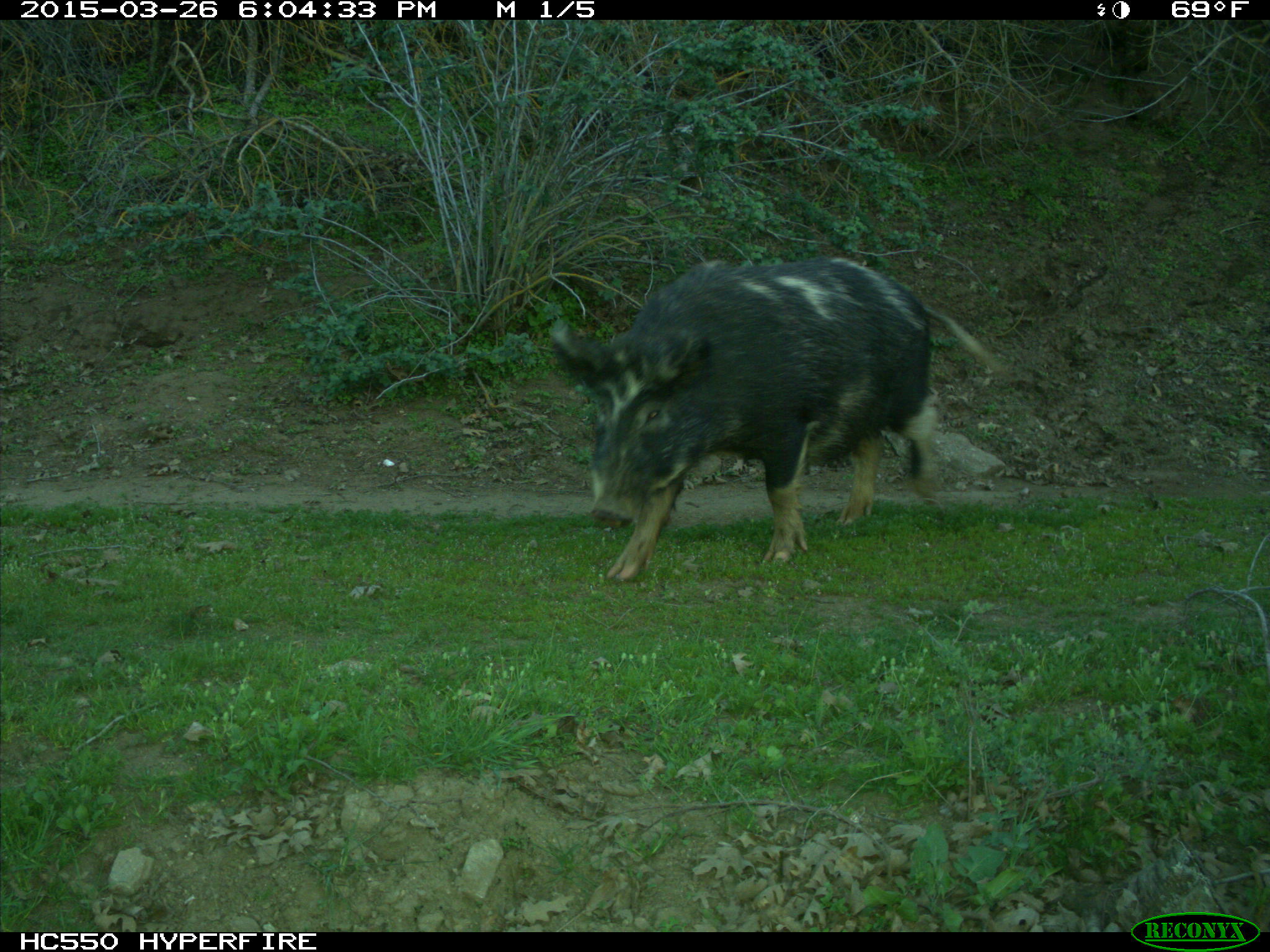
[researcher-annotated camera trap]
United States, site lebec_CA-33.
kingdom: Animalia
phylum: Chordata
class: Mammalia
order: Artiodactyla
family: Suidae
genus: Sus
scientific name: Sus scrofa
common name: wild boar